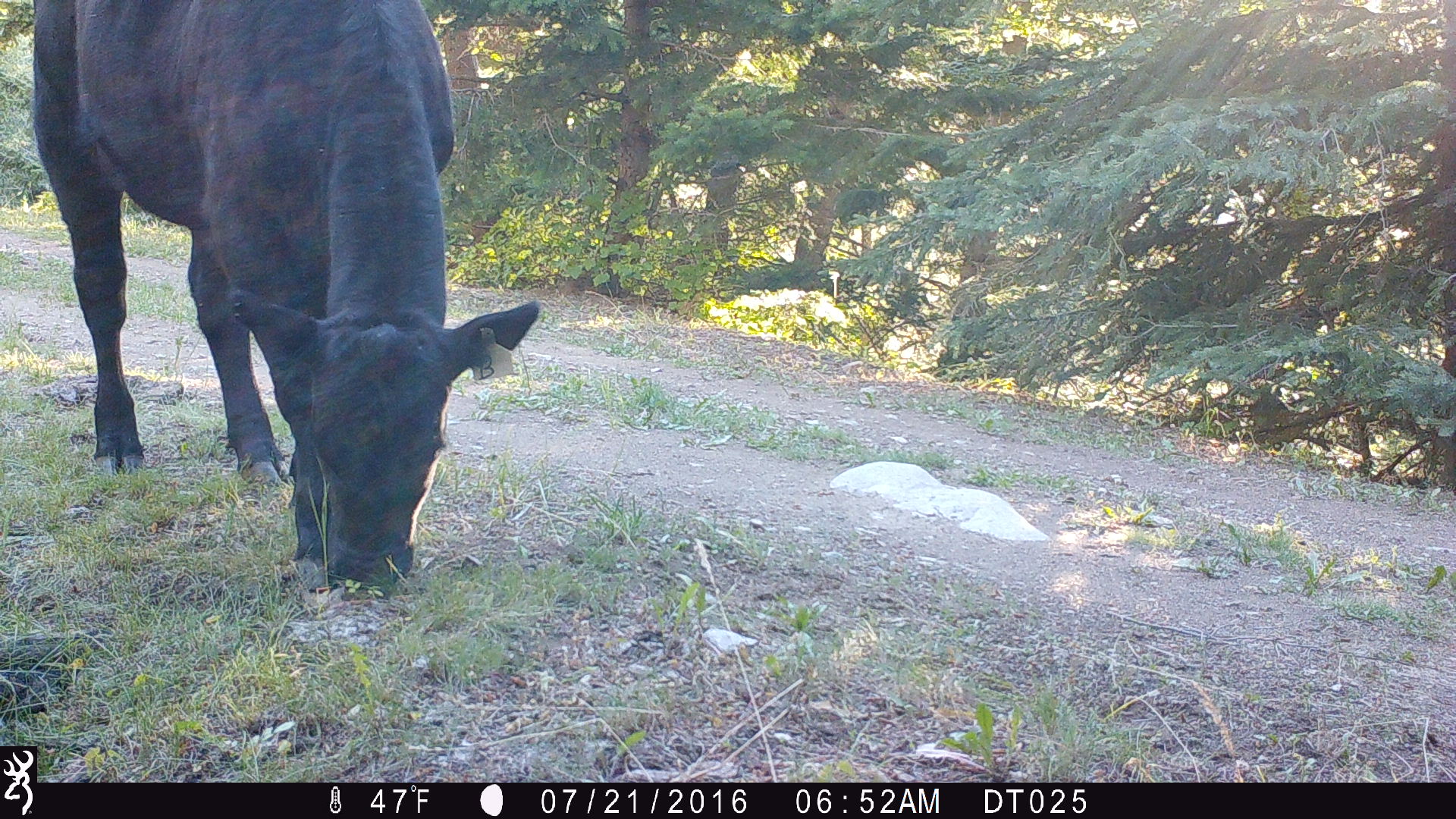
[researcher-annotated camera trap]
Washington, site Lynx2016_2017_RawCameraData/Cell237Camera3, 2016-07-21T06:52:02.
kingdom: Animalia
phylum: Chordata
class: Mammalia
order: Artiodactyla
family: Bovidae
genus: Bos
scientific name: Bos taurus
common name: domestic cattle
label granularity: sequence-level